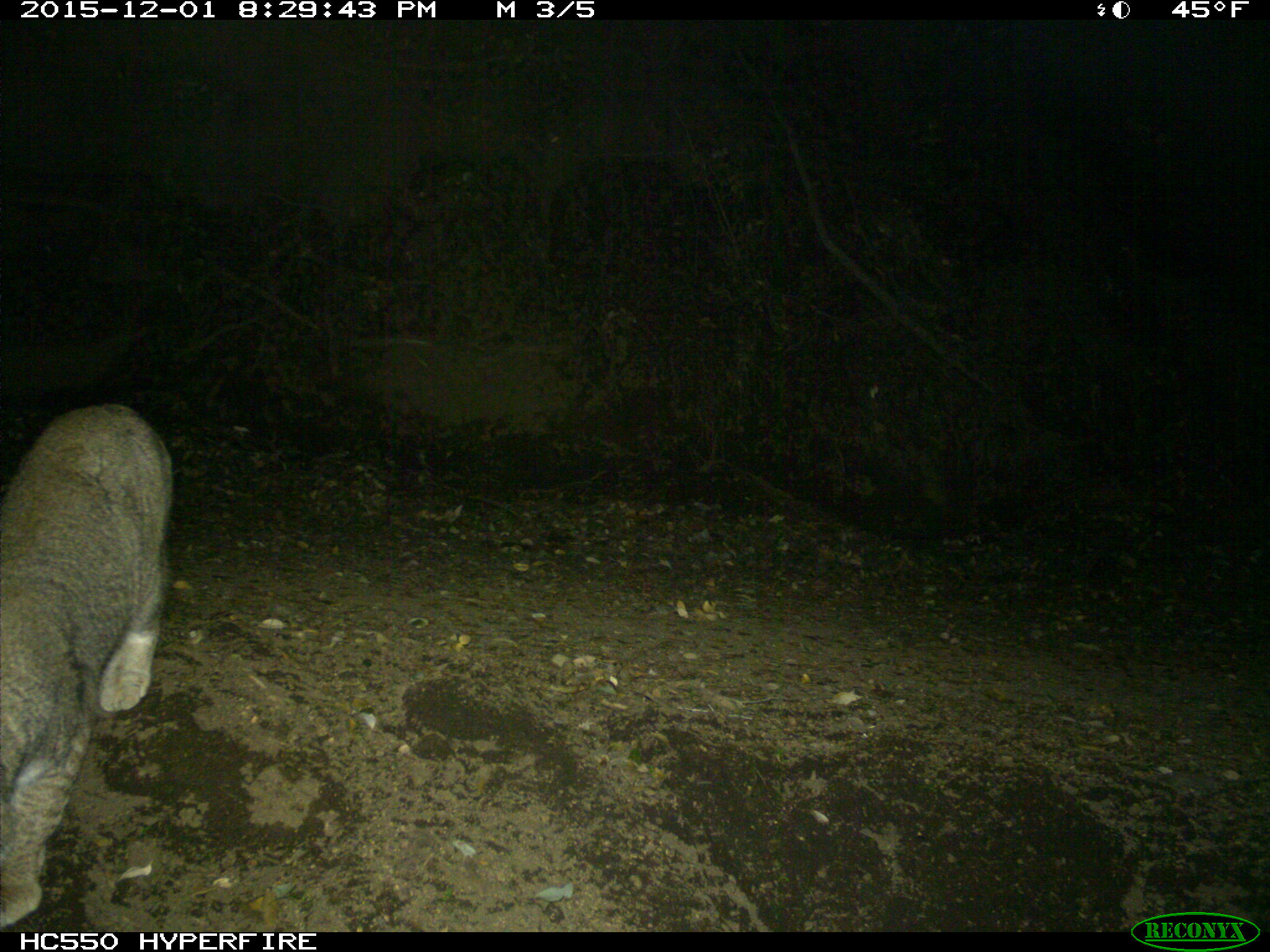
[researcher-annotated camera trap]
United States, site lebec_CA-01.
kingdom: Animalia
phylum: Chordata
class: Mammalia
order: Carnivora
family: Felidae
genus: Lynx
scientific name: Lynx rufus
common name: bobcat